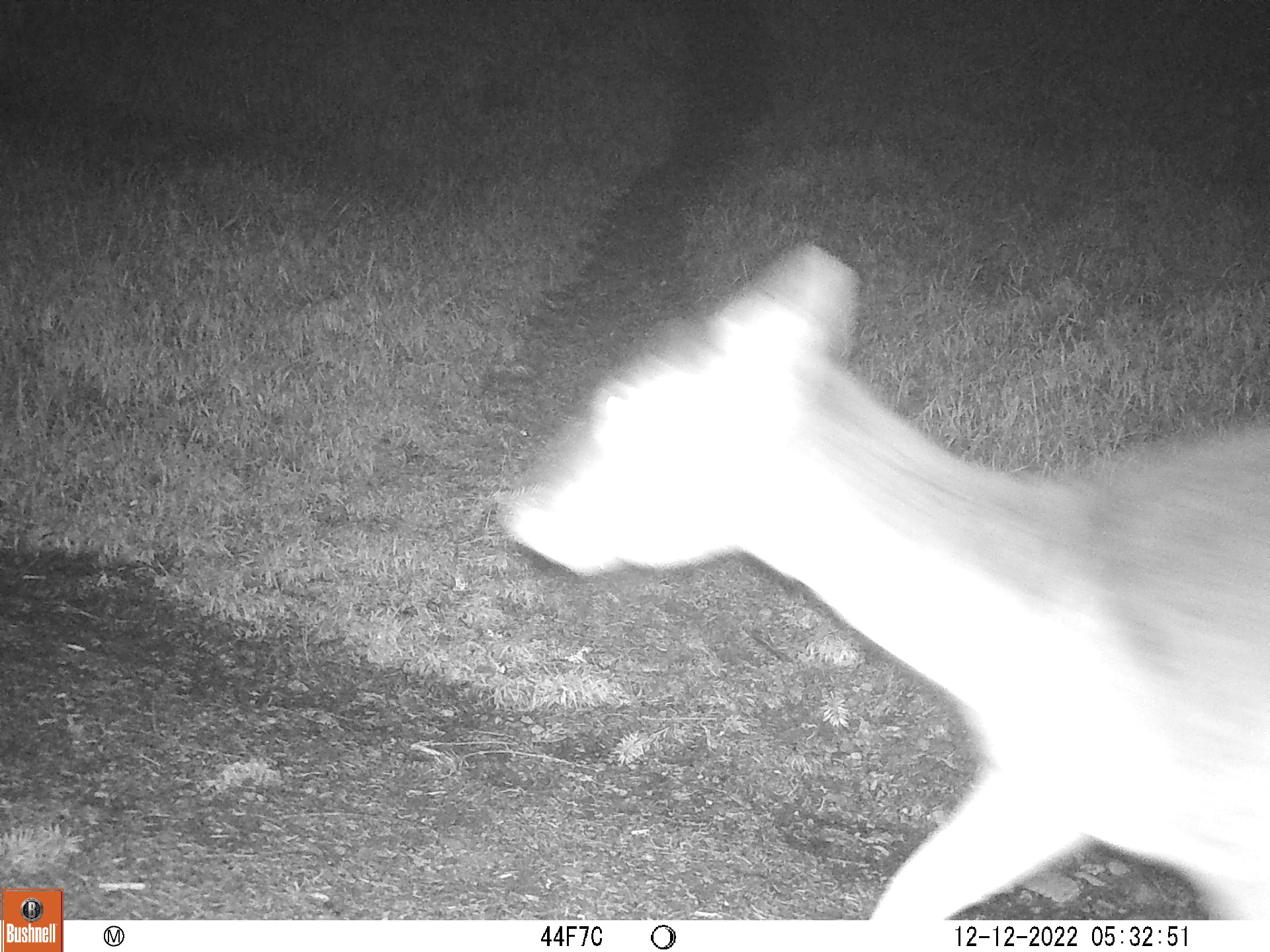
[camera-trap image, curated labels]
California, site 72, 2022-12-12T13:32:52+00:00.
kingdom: Animalia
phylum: Chordata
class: Mammalia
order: Artiodactyla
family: Cervidae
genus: Odocoileus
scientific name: Odocoileus hemionus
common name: mule deer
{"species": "mule deer (Odocoileus hemionus)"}